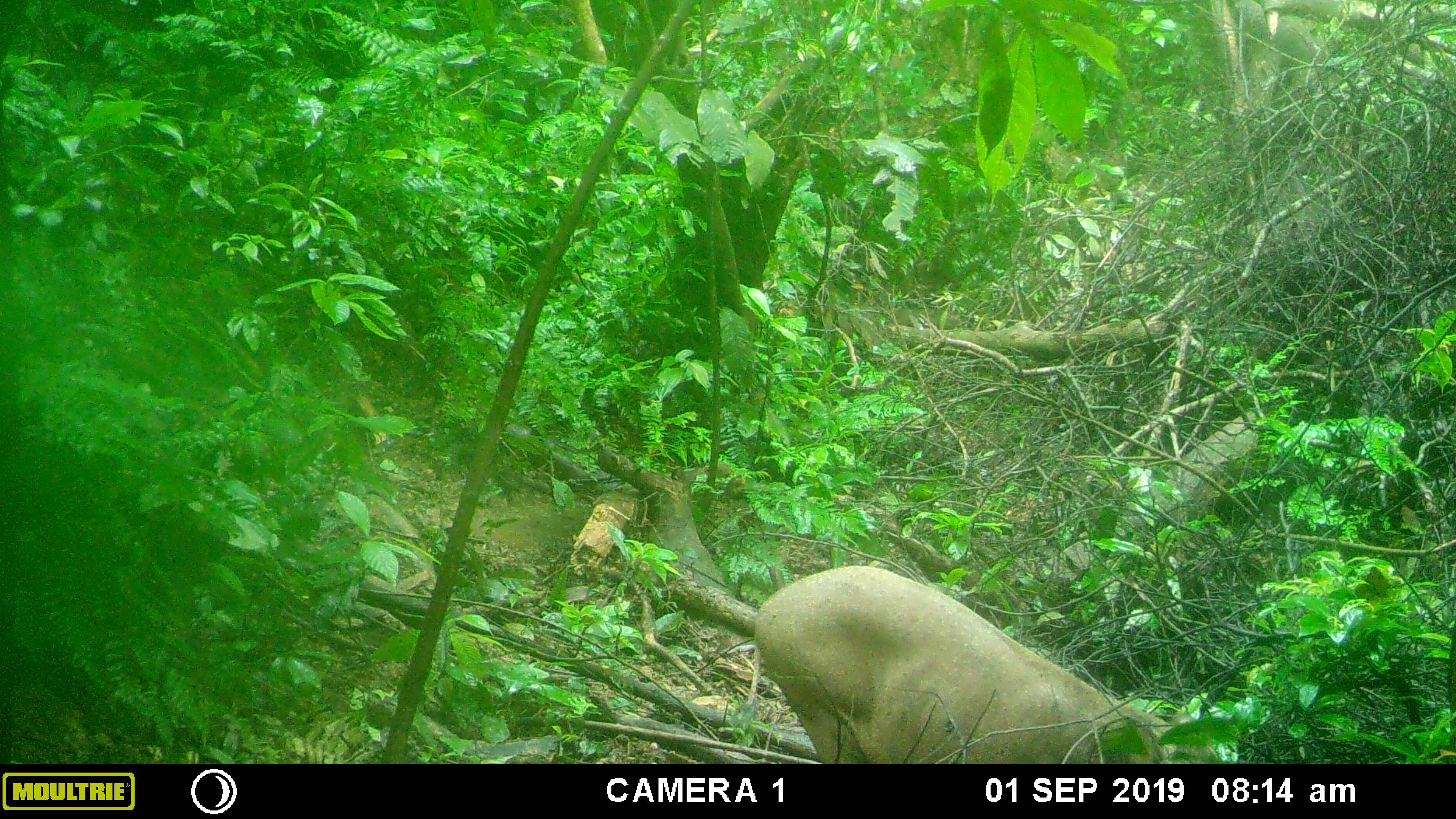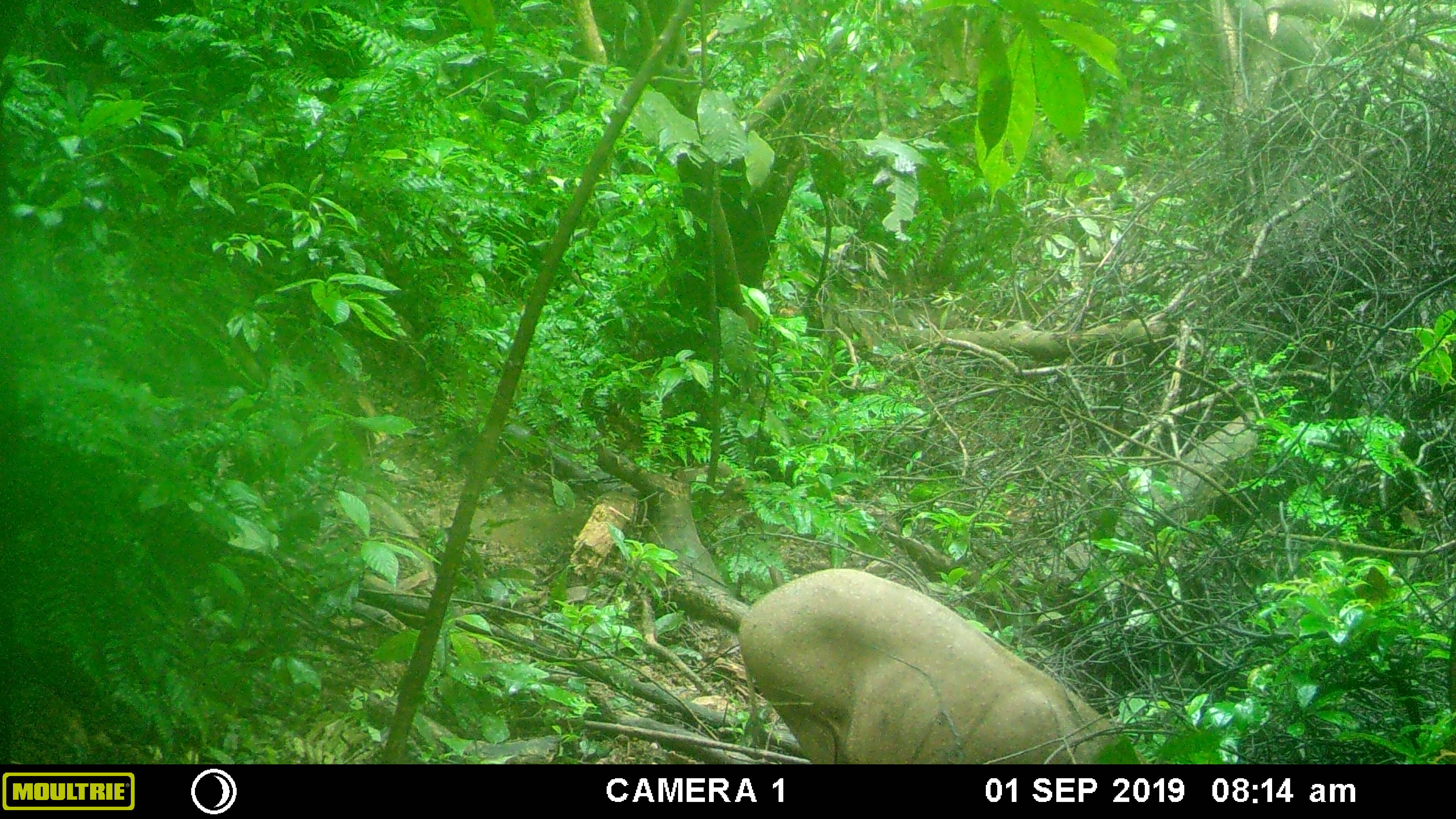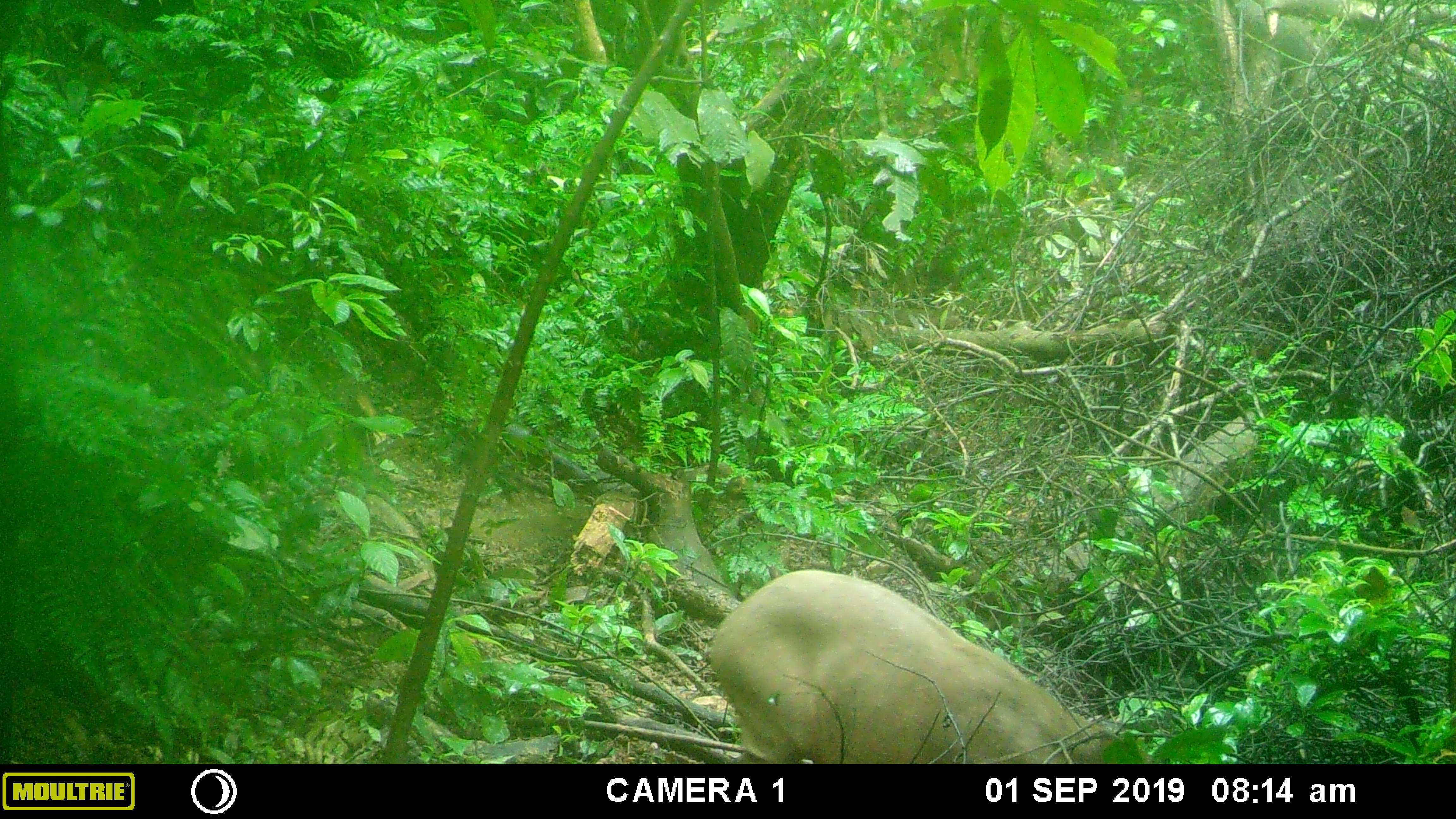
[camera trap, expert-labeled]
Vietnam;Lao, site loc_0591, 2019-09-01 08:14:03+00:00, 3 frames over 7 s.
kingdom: Animalia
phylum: Chordata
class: Mammalia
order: Artiodactyla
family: Suidae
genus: Sus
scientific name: Sus scrofa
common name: eurasian wild pig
Eurasian wild pig (Sus scrofa). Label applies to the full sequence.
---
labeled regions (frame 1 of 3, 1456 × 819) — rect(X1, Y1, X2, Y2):
eurasian wild pig: rect(745, 550, 1217, 764)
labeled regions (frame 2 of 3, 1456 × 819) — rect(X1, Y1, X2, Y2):
eurasian wild pig: rect(735, 565, 1147, 763)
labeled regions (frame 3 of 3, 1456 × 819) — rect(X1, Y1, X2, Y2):
eurasian wild pig: rect(706, 567, 1153, 764)